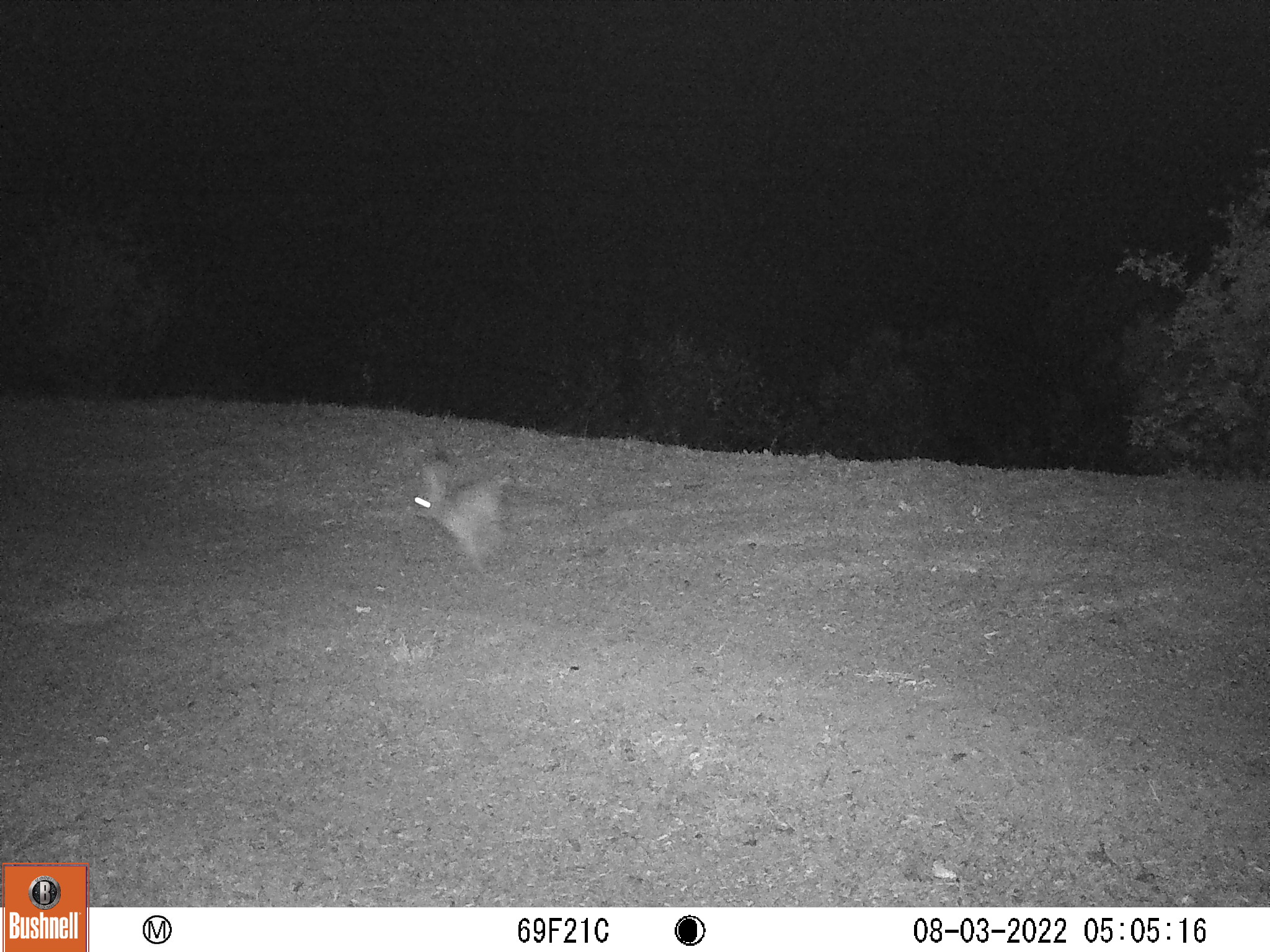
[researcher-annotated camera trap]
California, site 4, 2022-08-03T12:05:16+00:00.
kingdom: Animalia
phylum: Chordata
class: Mammalia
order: Lagomorpha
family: Leporidae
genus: Lepus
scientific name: Lepus californicus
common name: black-tailed jackrabbit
Black-tailed jackrabbit (Lepus californicus).